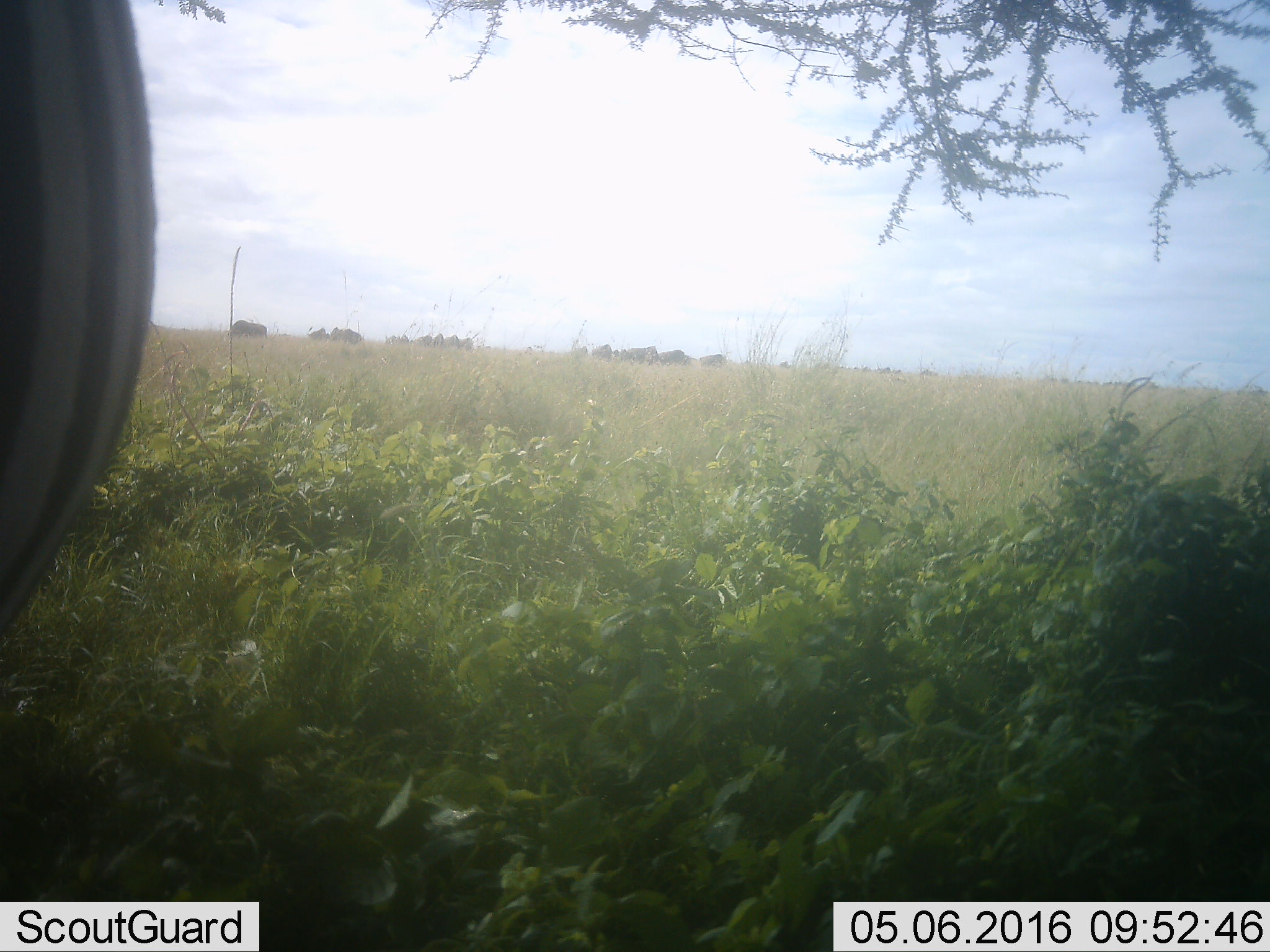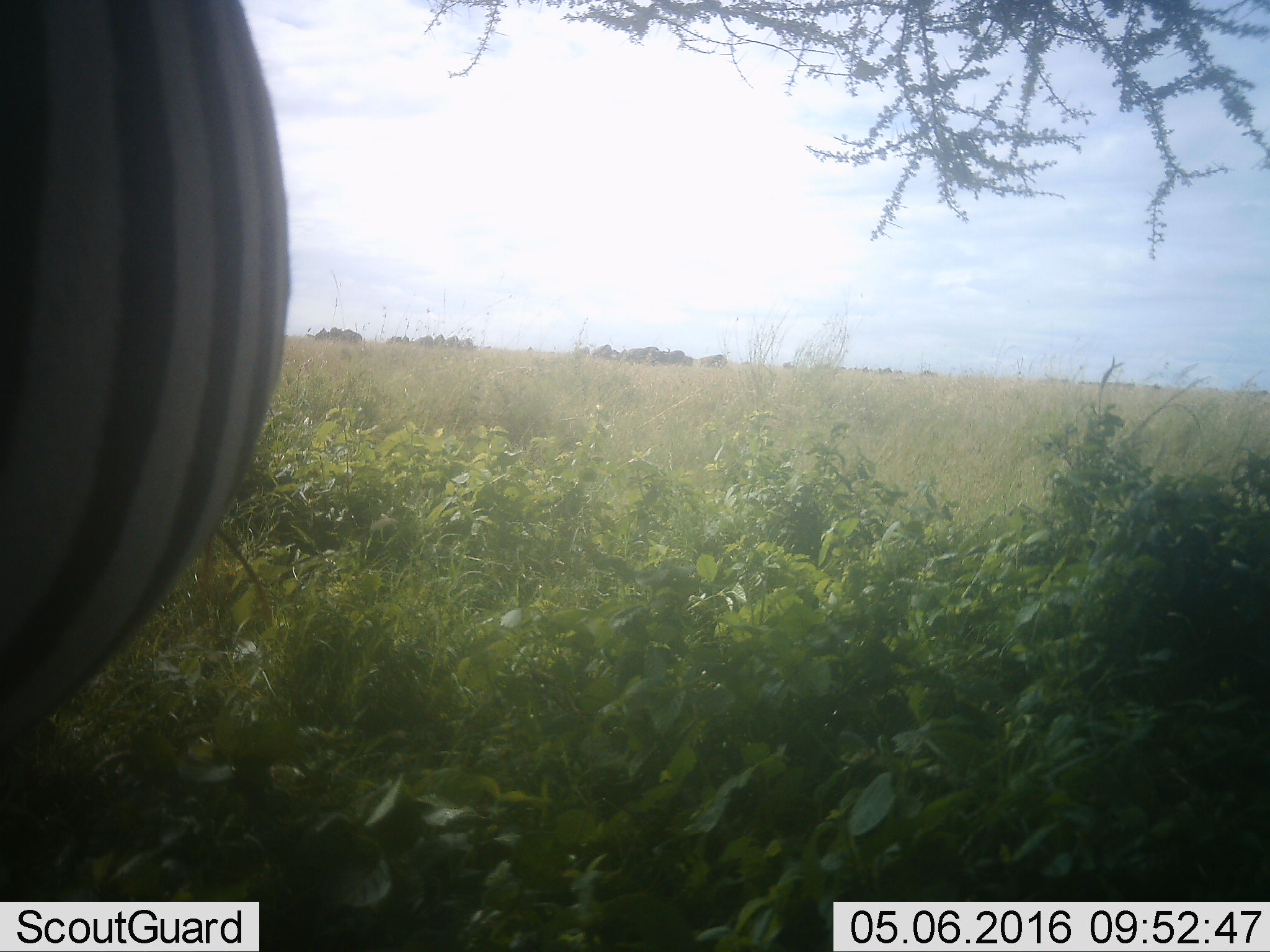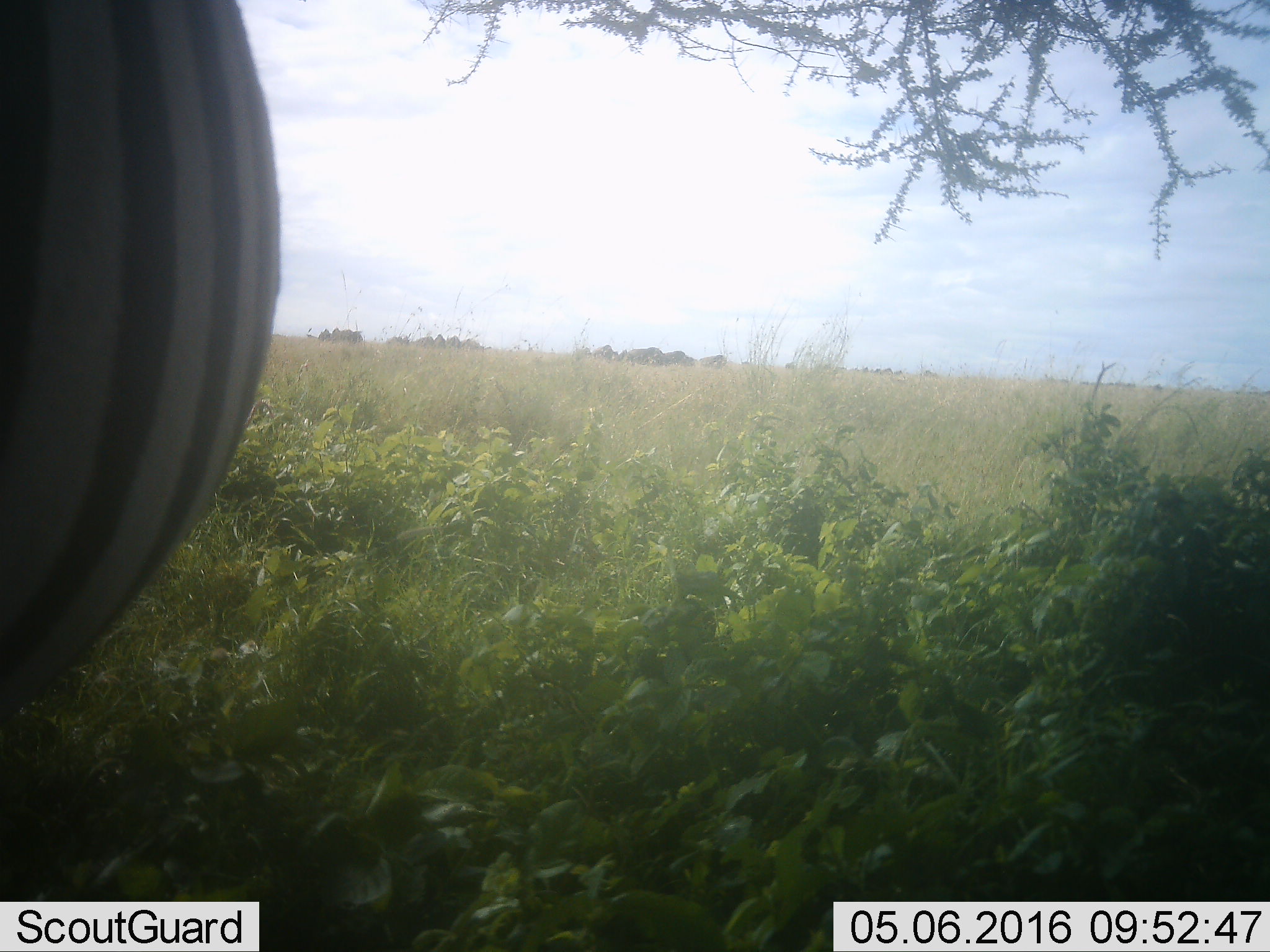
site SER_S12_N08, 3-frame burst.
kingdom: Animalia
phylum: Chordata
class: Mammalia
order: Artiodactyla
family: Bovidae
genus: Connochaetes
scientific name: Connochaetes taurinus taurinus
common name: blue wildebeest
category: wildebeestblue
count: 11-50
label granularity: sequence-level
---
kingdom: Animalia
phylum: Chordata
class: Mammalia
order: Perissodactyla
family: Equidae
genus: Equus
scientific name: Equus quagga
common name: plains zebra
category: zebraplains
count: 1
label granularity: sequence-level